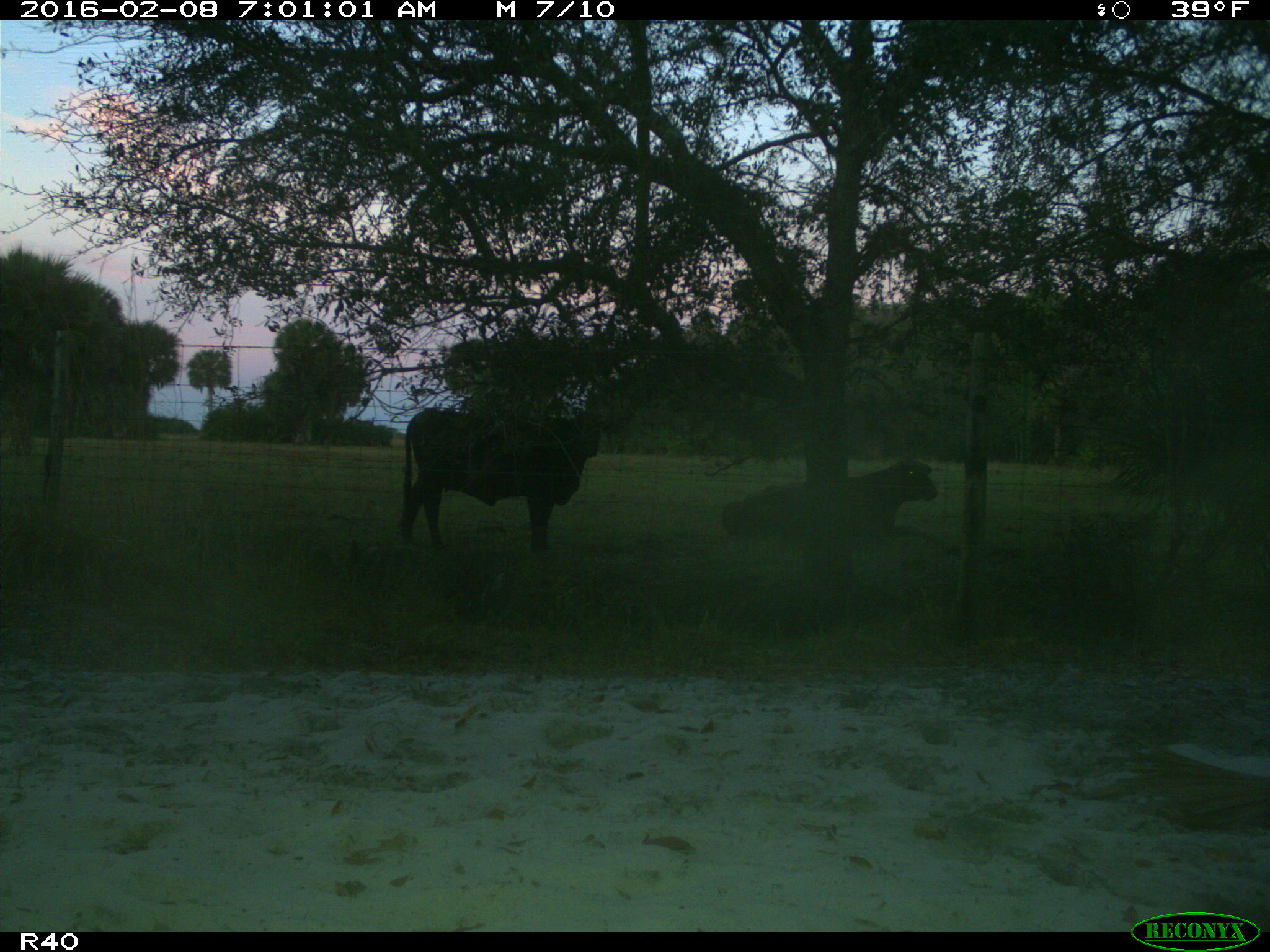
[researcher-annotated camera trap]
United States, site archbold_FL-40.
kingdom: Animalia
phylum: Chordata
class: Mammalia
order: Artiodactyla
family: Bovidae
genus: Bos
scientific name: Bos taurus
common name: domestic cow